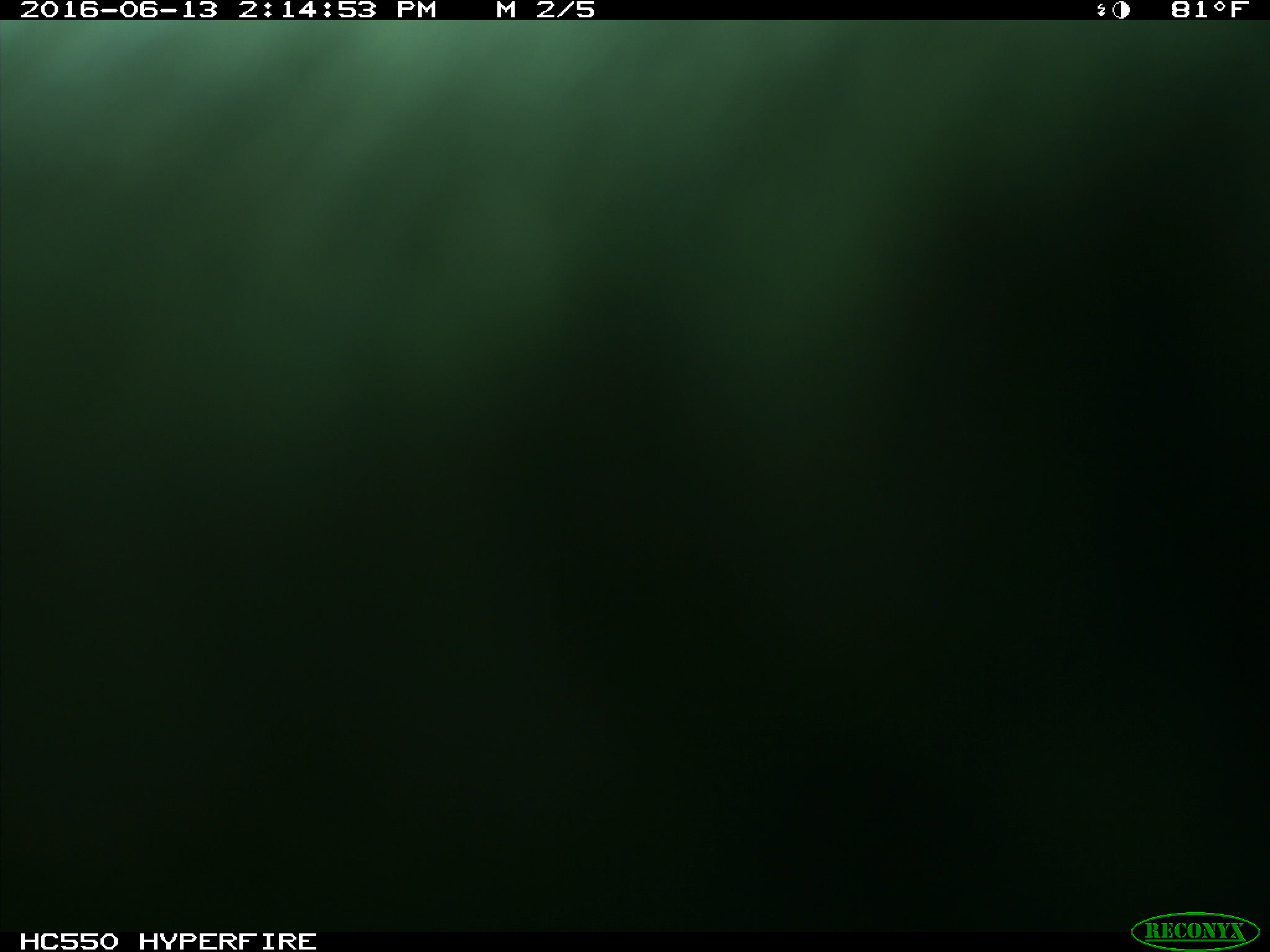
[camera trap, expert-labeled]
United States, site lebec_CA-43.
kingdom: Animalia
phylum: Chordata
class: Mammalia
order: Artiodactyla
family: Bovidae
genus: Bos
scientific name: Bos taurus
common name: domestic cow